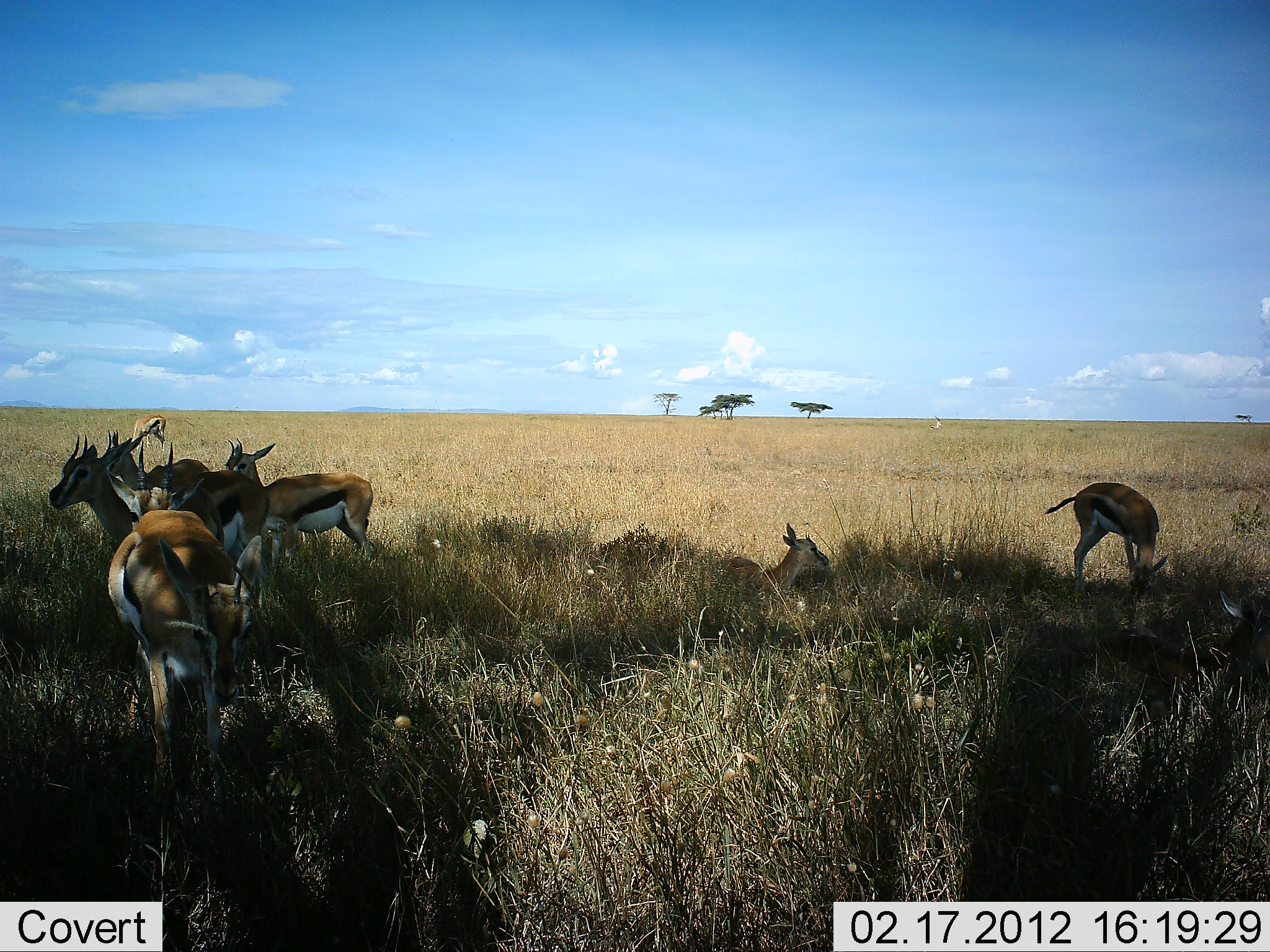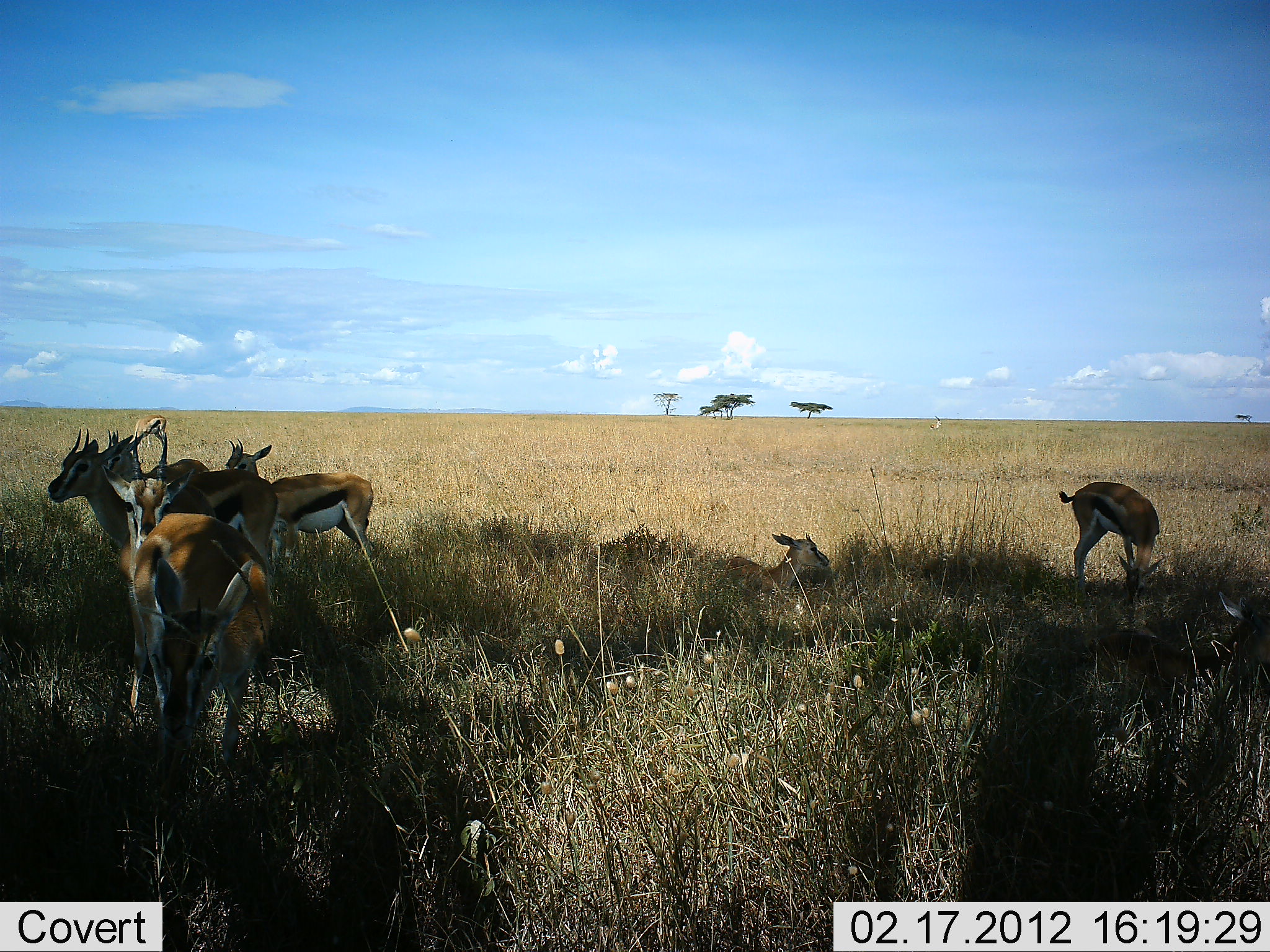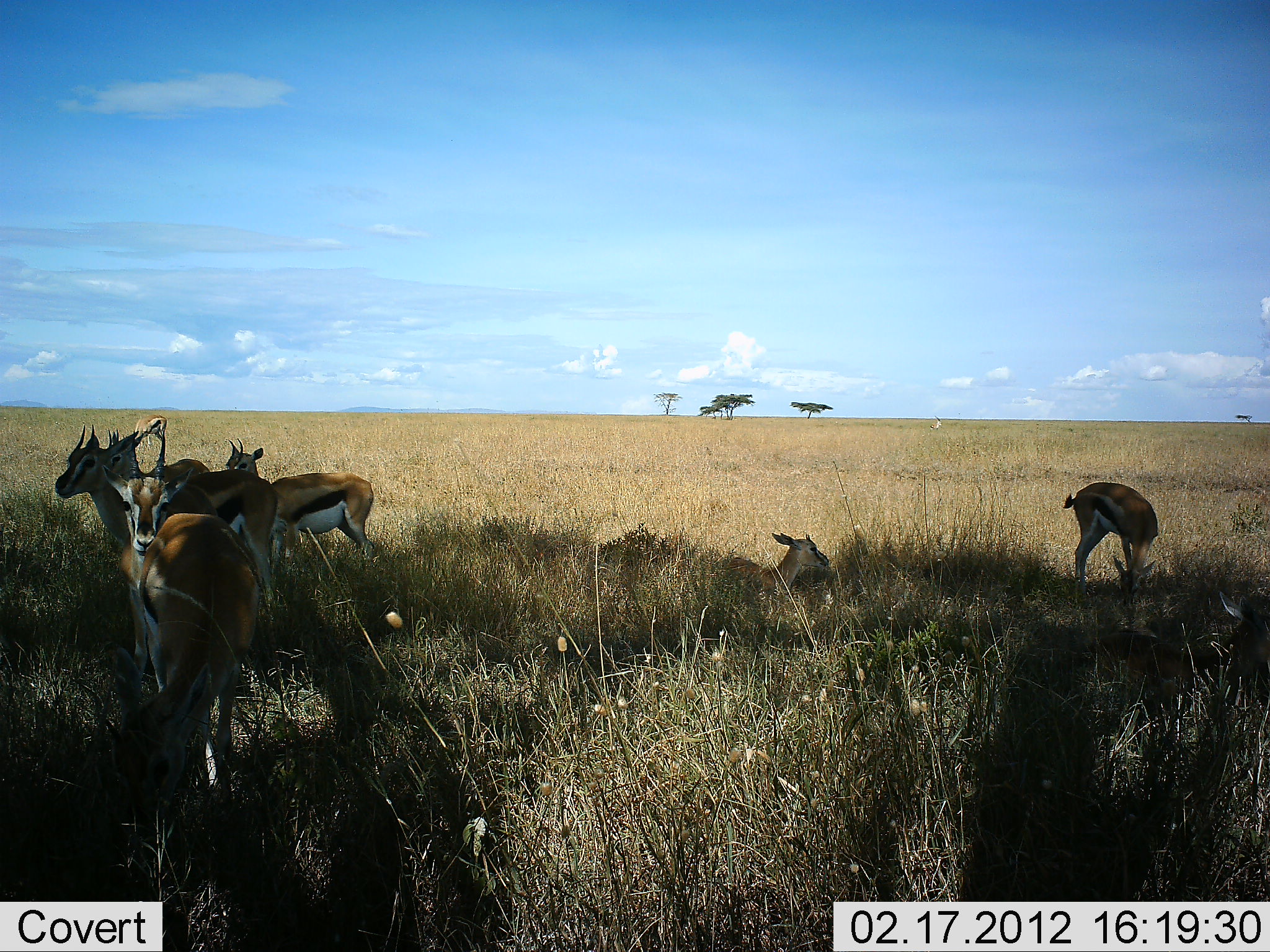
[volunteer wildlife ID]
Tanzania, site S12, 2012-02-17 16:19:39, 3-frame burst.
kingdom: Animalia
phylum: Chordata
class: Mammalia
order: Artiodactyla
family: Bovidae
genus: Eudorcas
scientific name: Eudorcas thomsonii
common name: thomson's gazelle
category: gazellethomsons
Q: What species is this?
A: Gazellethomsons (thomson's gazelle) (Eudorcas thomsonii).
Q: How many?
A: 7.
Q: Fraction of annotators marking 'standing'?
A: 88%.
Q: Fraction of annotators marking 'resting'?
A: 88%.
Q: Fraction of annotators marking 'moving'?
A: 6%.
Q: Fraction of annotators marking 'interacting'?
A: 0%.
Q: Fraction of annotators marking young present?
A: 12%.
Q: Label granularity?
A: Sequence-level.